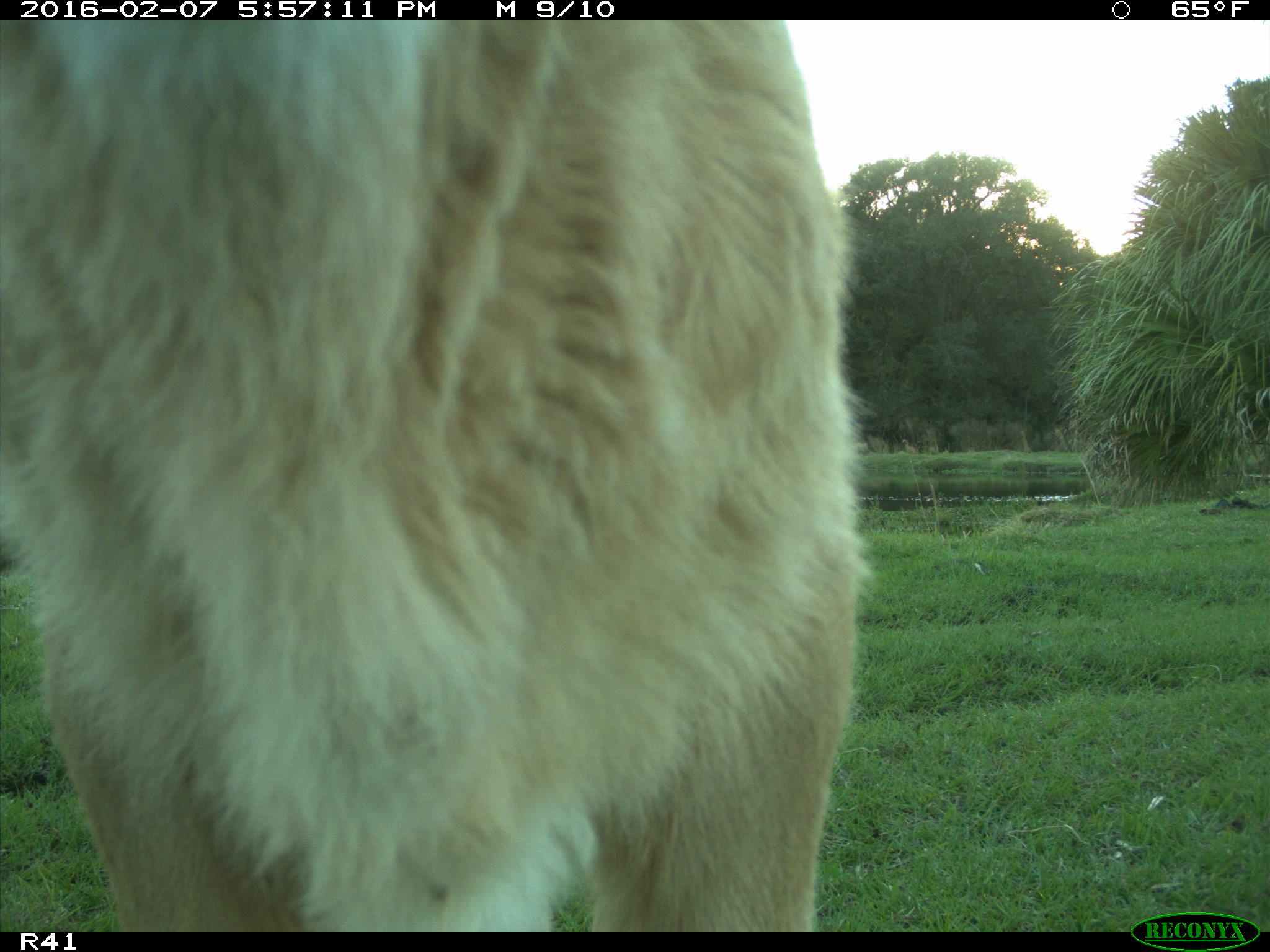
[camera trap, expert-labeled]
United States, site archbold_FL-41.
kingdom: Animalia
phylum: Chordata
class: Mammalia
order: Artiodactyla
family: Bovidae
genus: Bos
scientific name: Bos taurus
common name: domestic cow